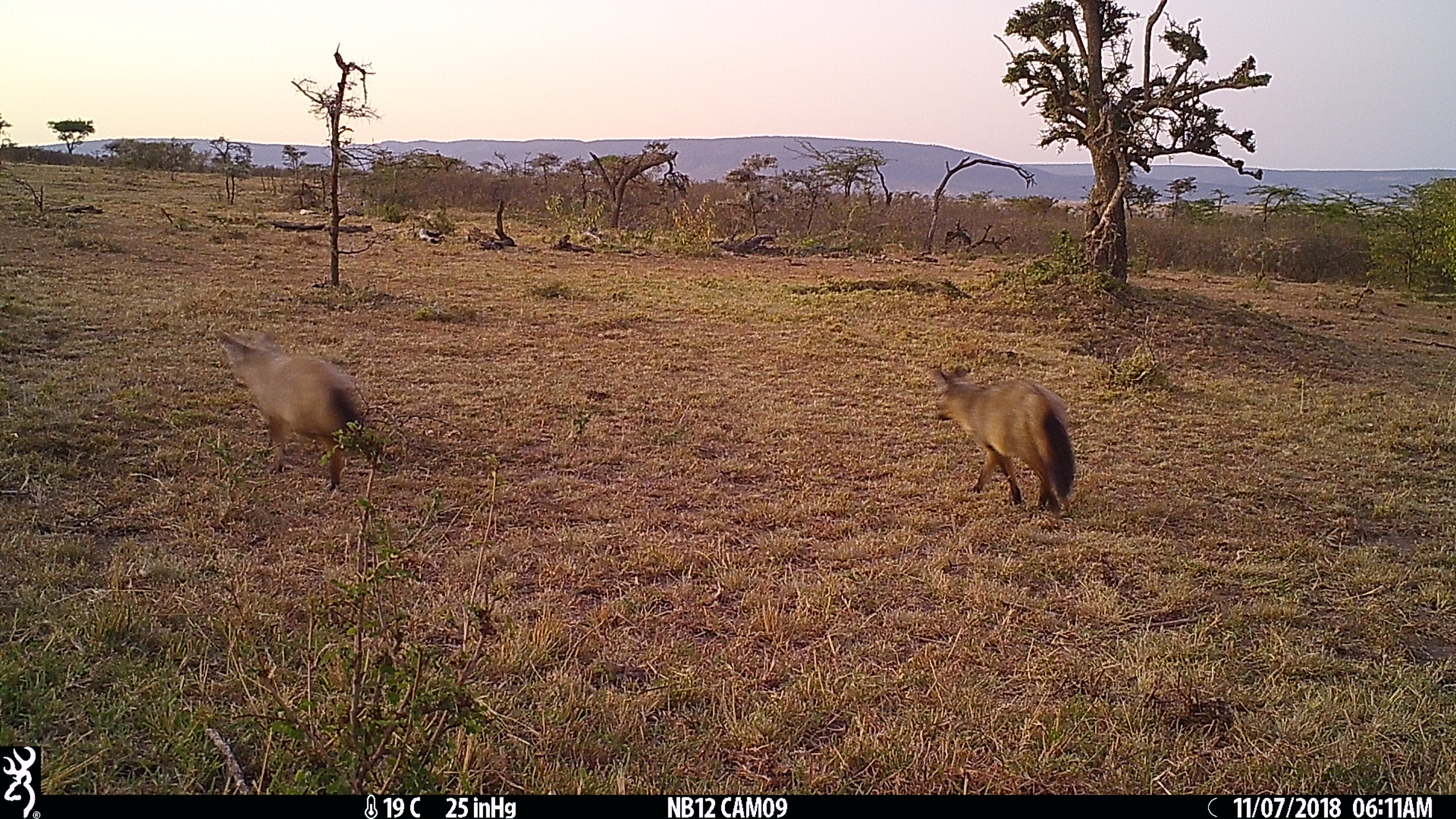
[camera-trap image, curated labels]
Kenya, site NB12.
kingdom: Animalia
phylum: Chordata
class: Mammalia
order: Carnivora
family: Canidae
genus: Otocyon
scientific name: Otocyon megalotis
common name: bat-eared fox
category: bateared fox